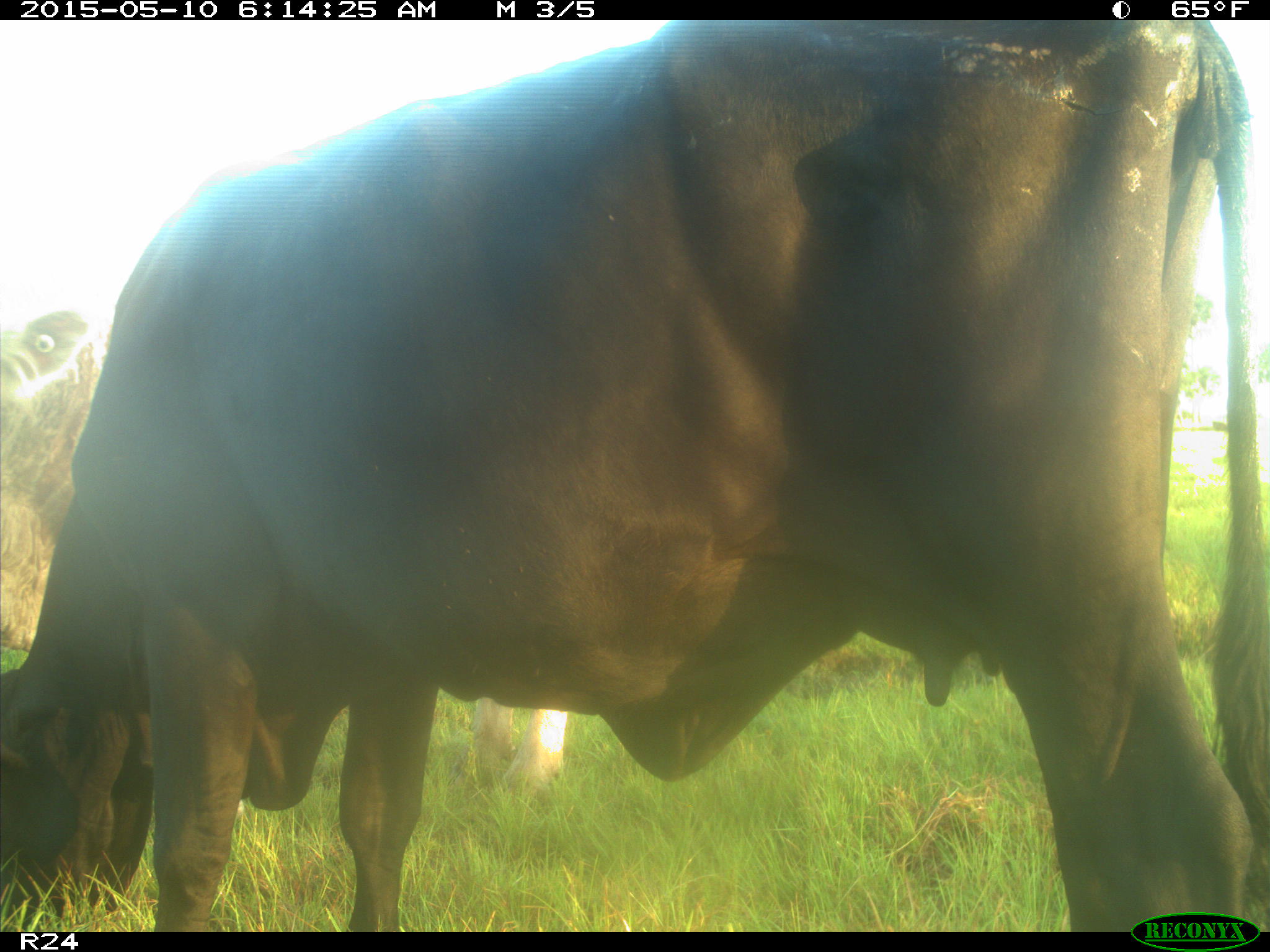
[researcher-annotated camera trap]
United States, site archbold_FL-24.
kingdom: Animalia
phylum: Chordata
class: Mammalia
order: Artiodactyla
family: Bovidae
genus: Bos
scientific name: Bos taurus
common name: domestic cow